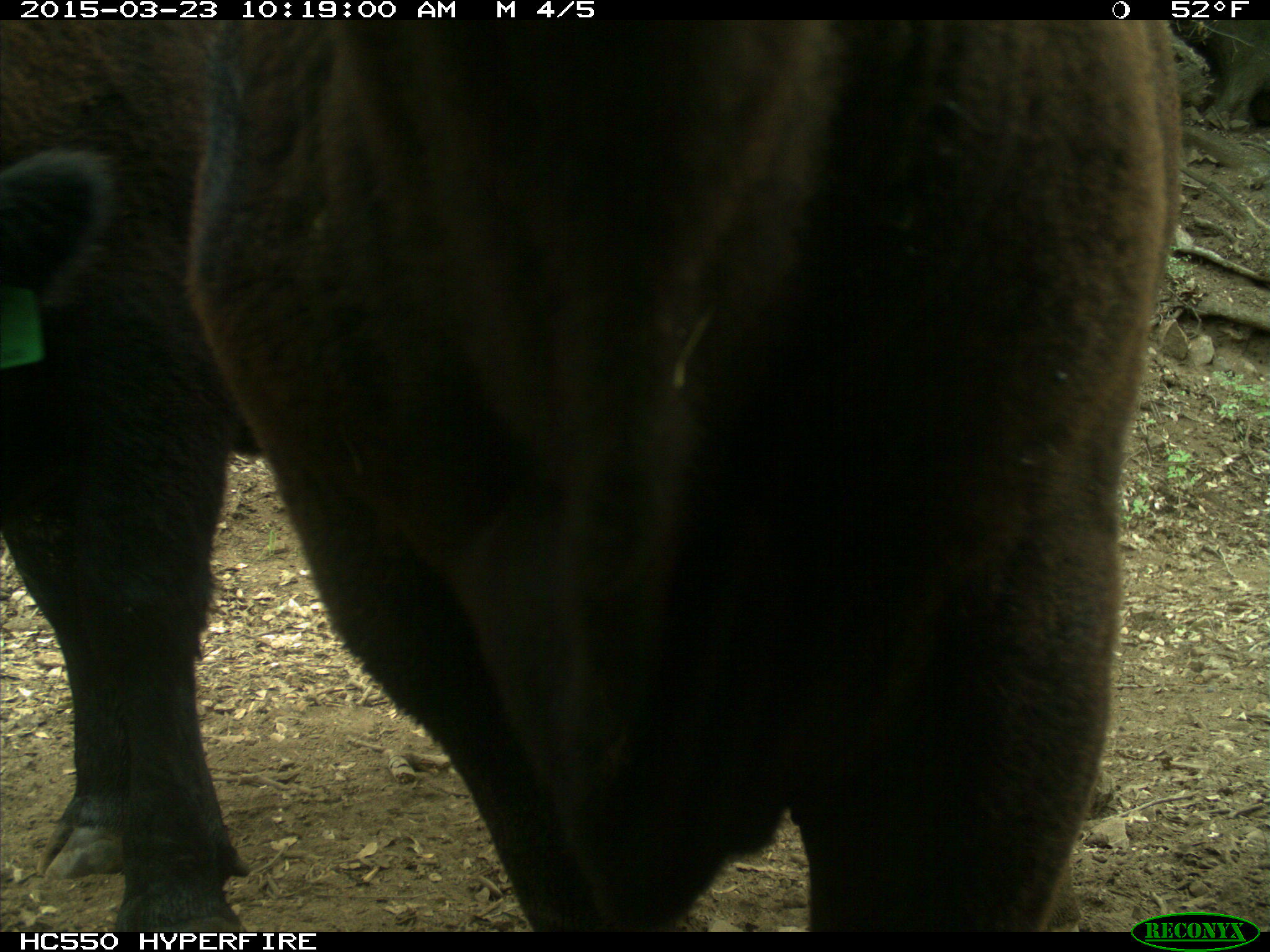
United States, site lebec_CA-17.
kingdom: Animalia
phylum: Chordata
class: Mammalia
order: Artiodactyla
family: Bovidae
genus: Bos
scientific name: Bos taurus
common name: domestic cow